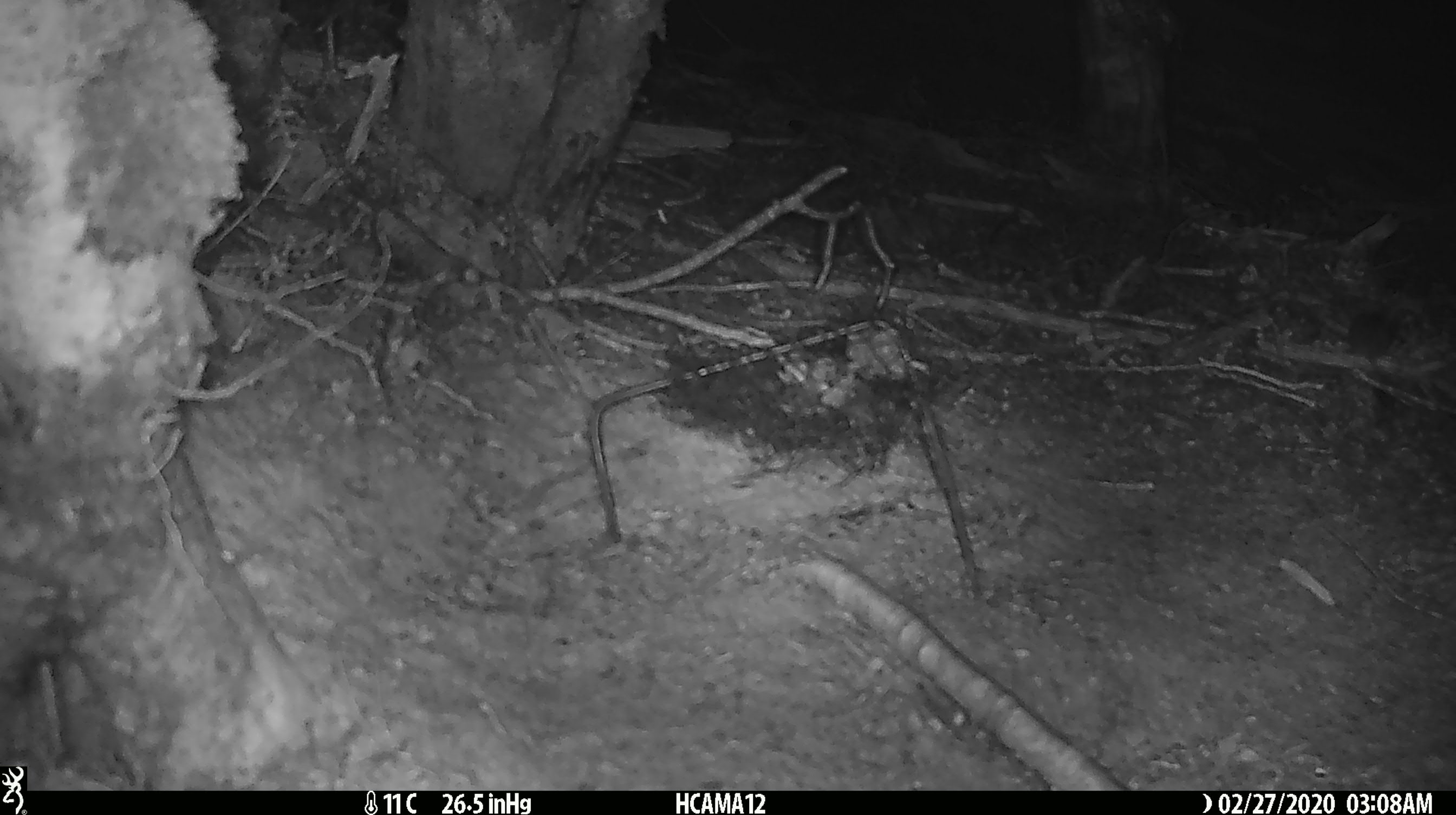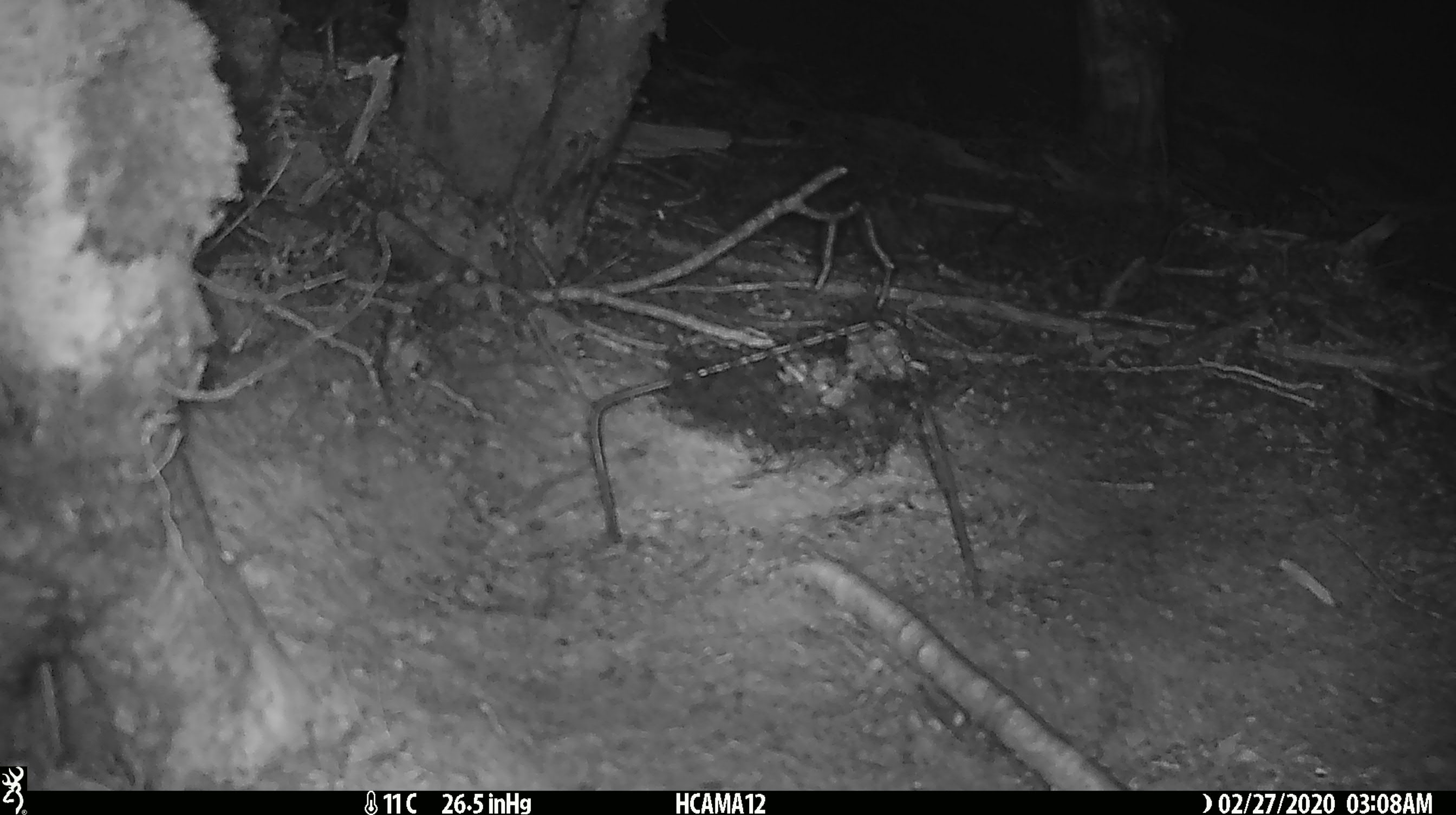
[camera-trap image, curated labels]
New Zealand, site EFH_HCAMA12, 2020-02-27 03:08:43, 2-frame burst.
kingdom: Animalia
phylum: Chordata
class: Mammalia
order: Rodentia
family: Muridae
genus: Mus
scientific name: Mus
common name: mouse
Mouse (Mus).